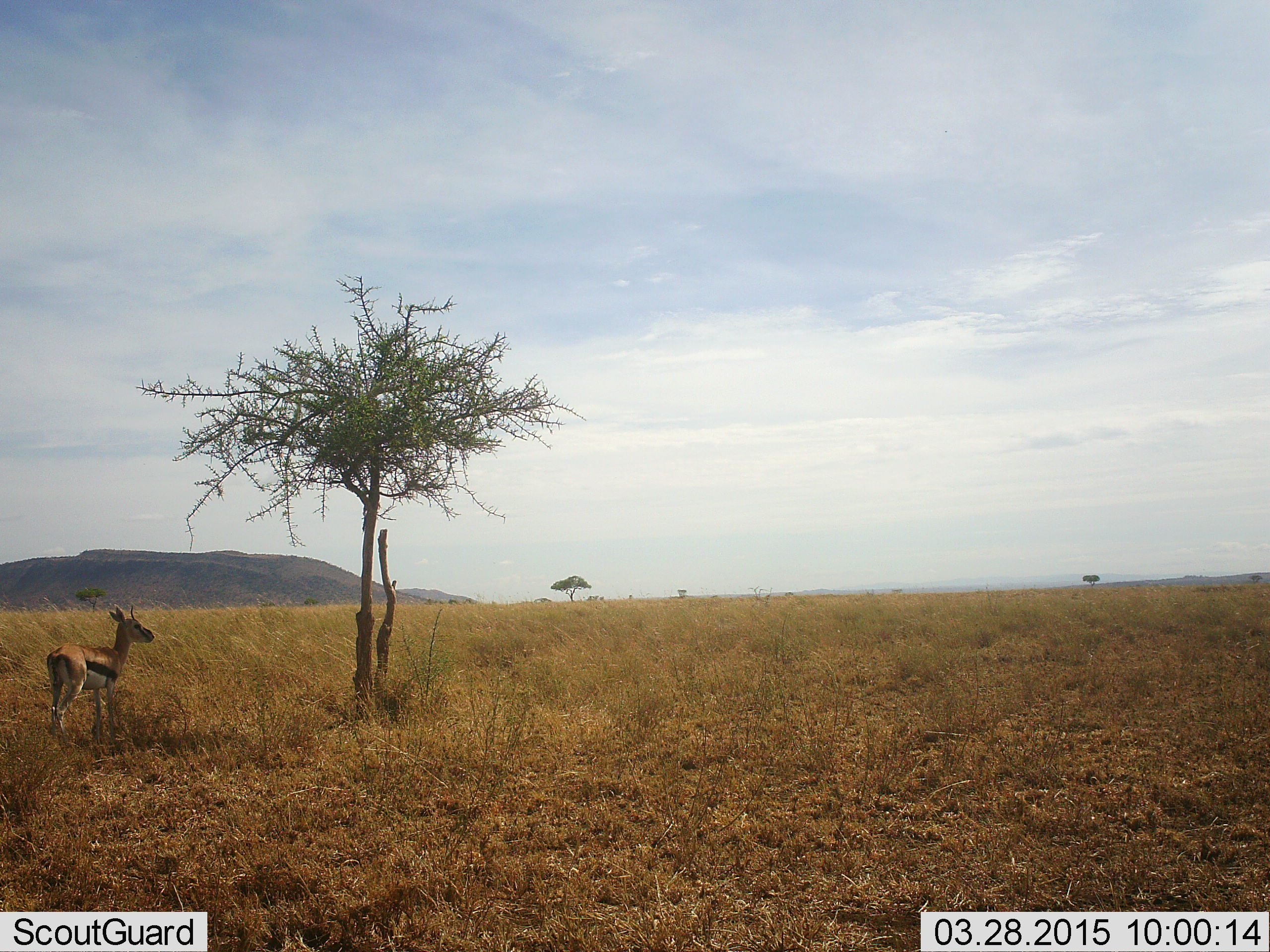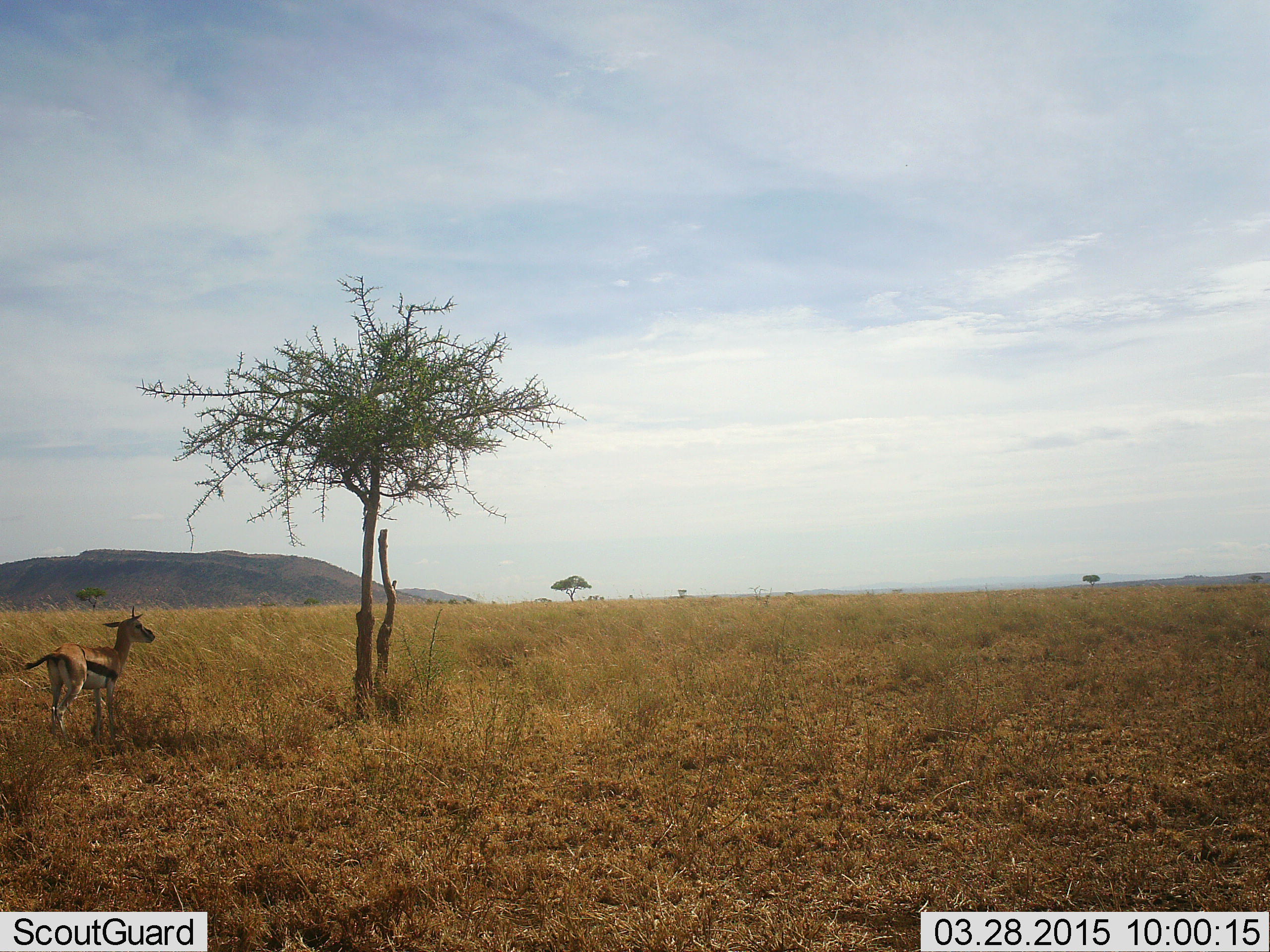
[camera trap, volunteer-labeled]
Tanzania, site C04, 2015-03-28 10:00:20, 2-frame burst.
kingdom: Animalia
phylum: Chordata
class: Mammalia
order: Artiodactyla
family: Bovidae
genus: Eudorcas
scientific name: Eudorcas thomsonii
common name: thomson's gazelle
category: gazellethomsons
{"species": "gazellethomsons (thomson's gazelle) (Eudorcas thomsonii)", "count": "1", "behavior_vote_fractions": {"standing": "100%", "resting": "0%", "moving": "0%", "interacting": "0%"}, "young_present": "0%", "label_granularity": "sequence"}